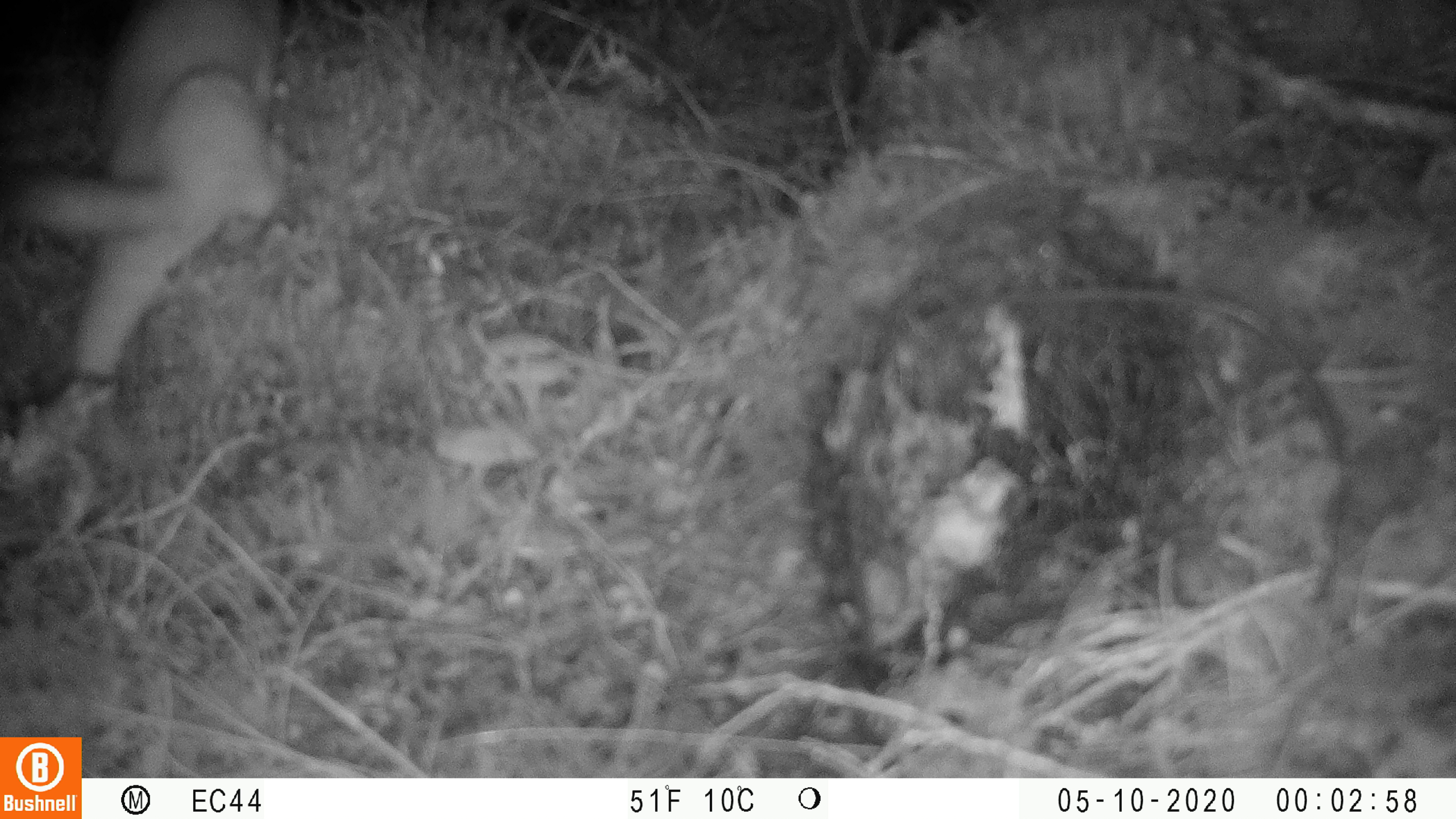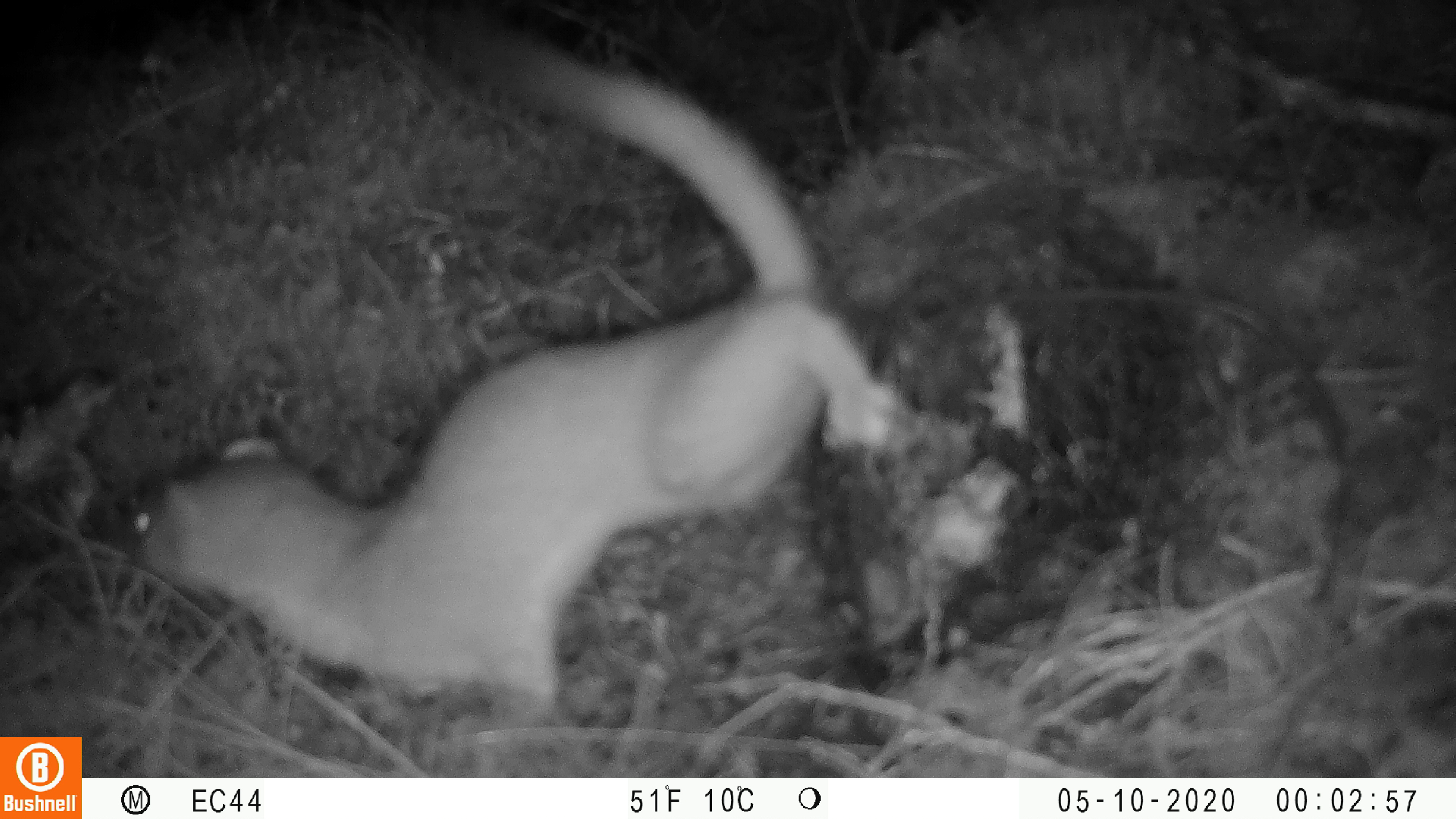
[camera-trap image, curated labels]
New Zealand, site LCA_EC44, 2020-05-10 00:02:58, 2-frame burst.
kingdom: Animalia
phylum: Chordata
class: Mammalia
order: Carnivora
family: Mustelidae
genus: Mustela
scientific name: Mustela erminea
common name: stoat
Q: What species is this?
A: Stoat (Mustela erminea).